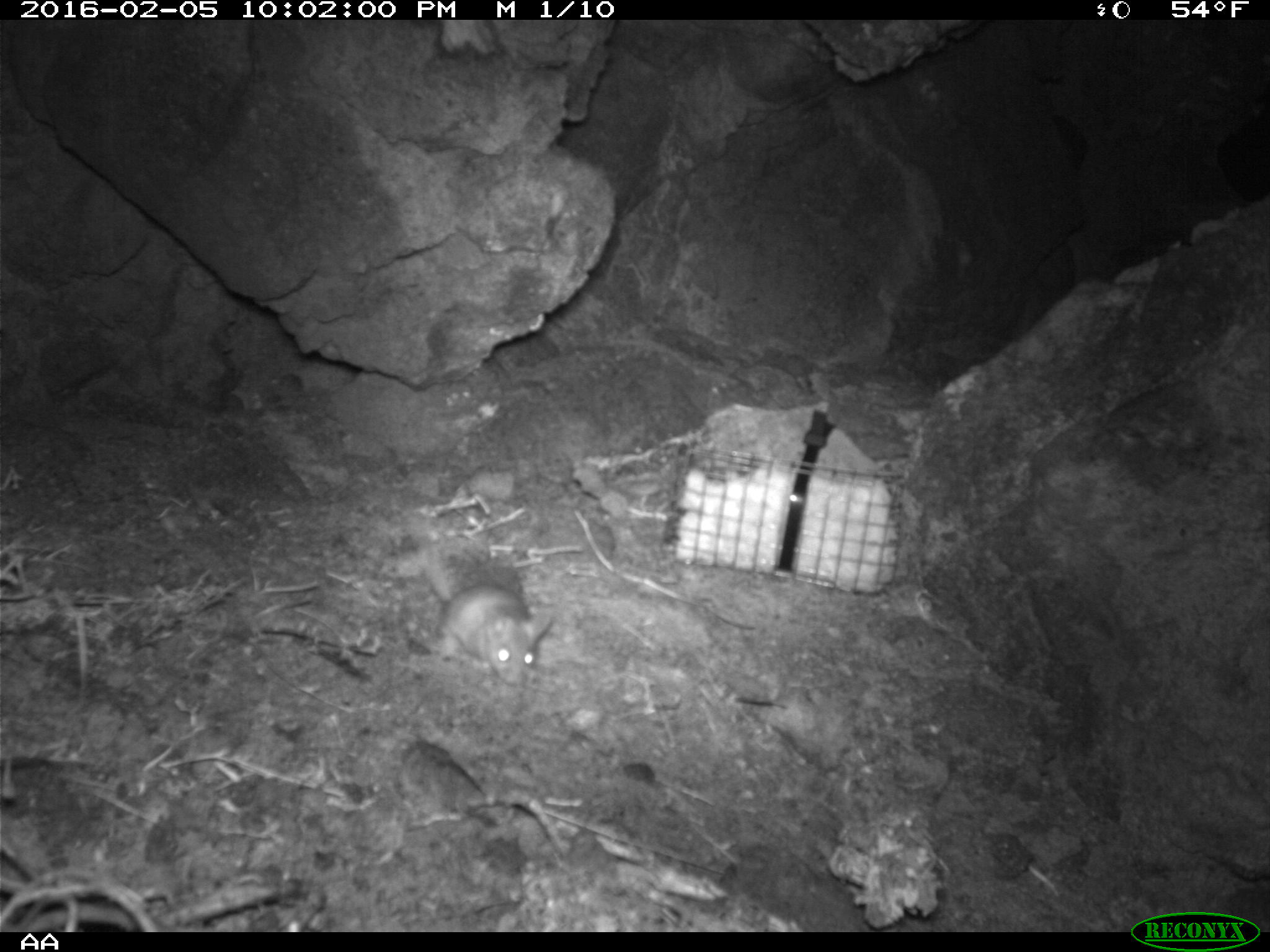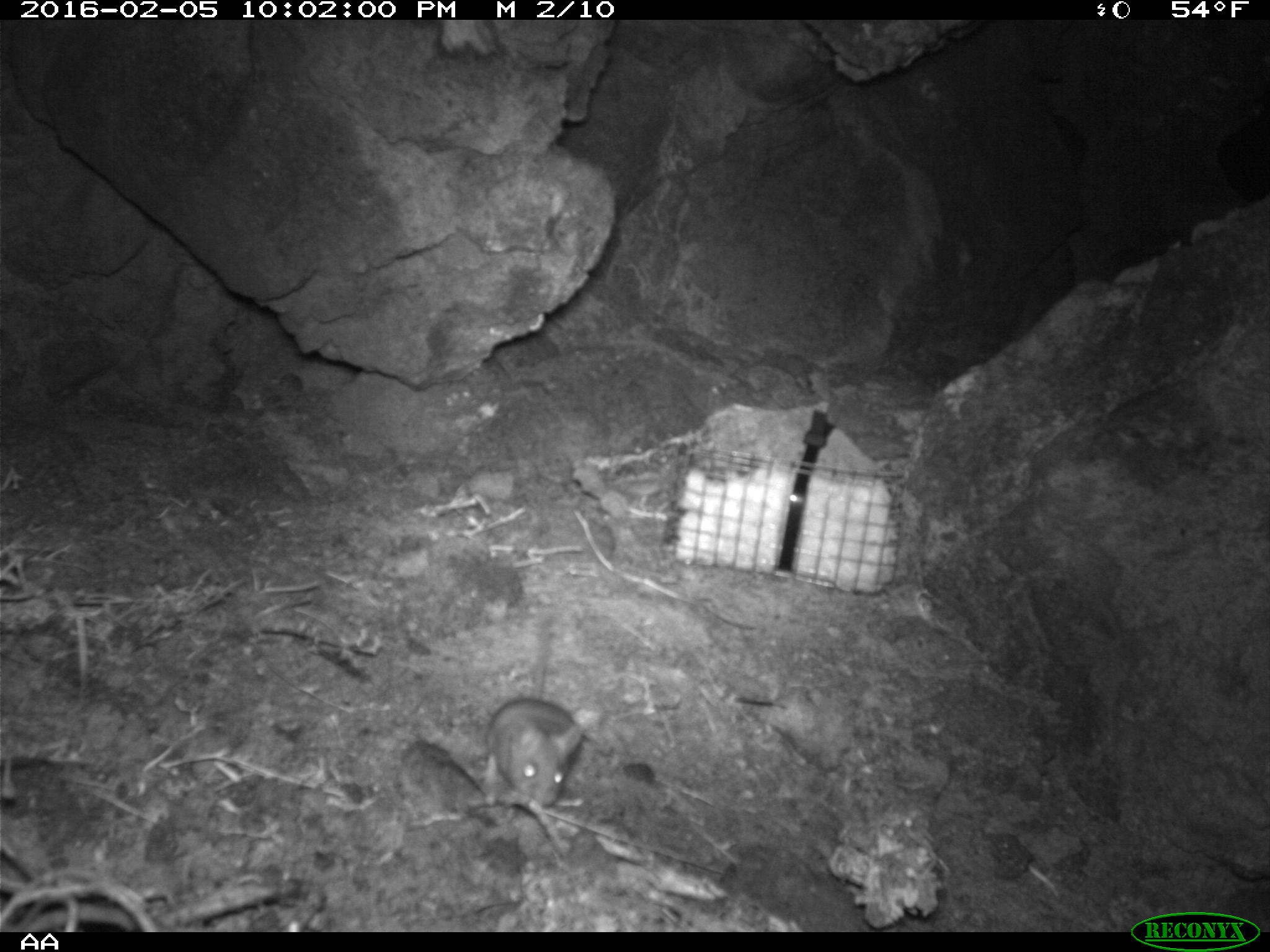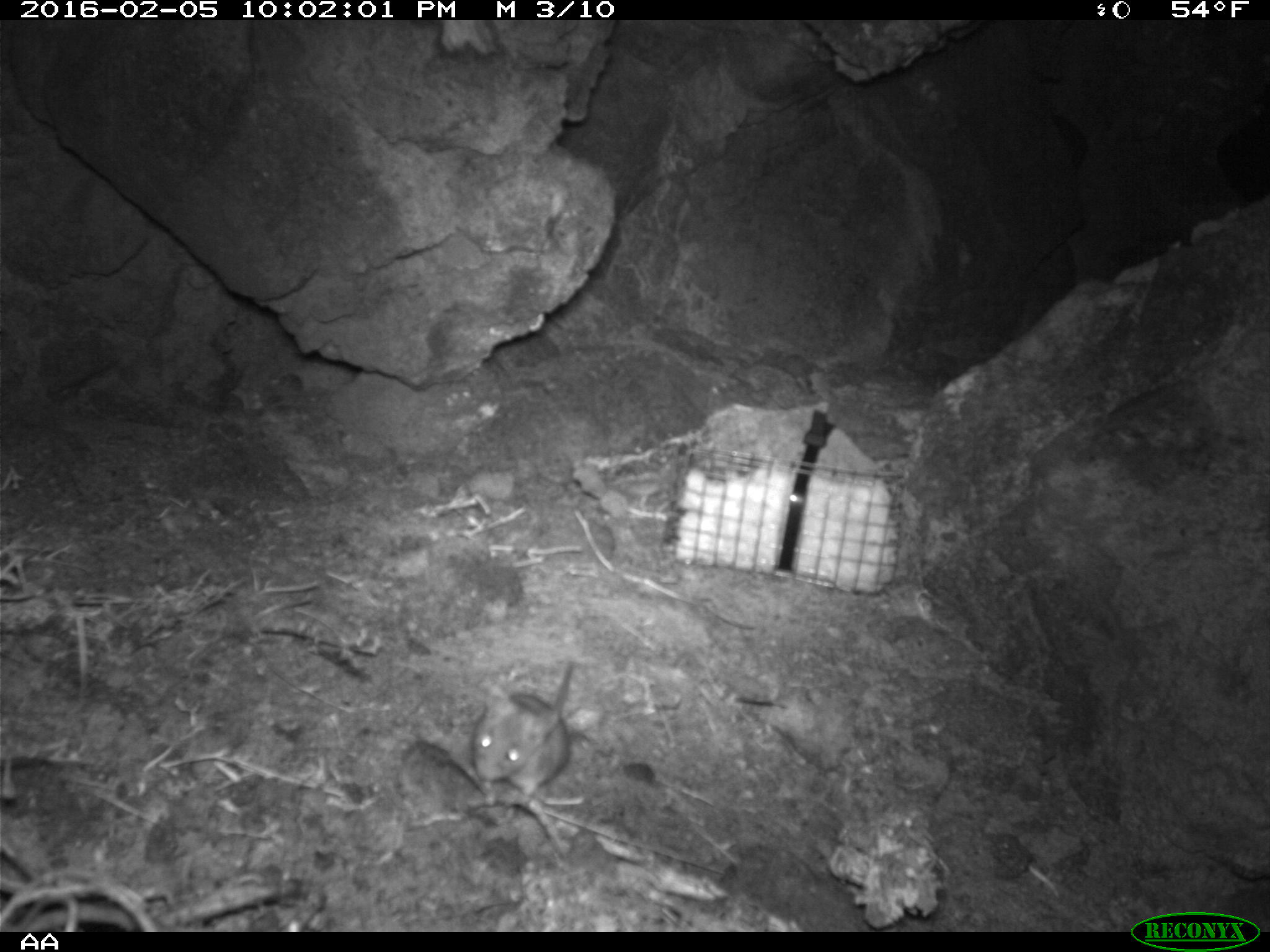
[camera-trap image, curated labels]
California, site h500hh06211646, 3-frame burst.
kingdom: Animalia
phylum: Chordata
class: Mammalia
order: Rodentia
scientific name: Rodentia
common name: rodent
Rodent (Rodentia).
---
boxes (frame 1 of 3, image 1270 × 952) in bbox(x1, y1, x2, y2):
rodent: bbox(412, 535, 551, 683)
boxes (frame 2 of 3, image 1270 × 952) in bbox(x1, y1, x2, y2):
rodent: bbox(397, 736, 567, 861); bbox(484, 609, 586, 811)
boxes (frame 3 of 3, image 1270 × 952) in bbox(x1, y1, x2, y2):
rodent: bbox(473, 660, 573, 800)